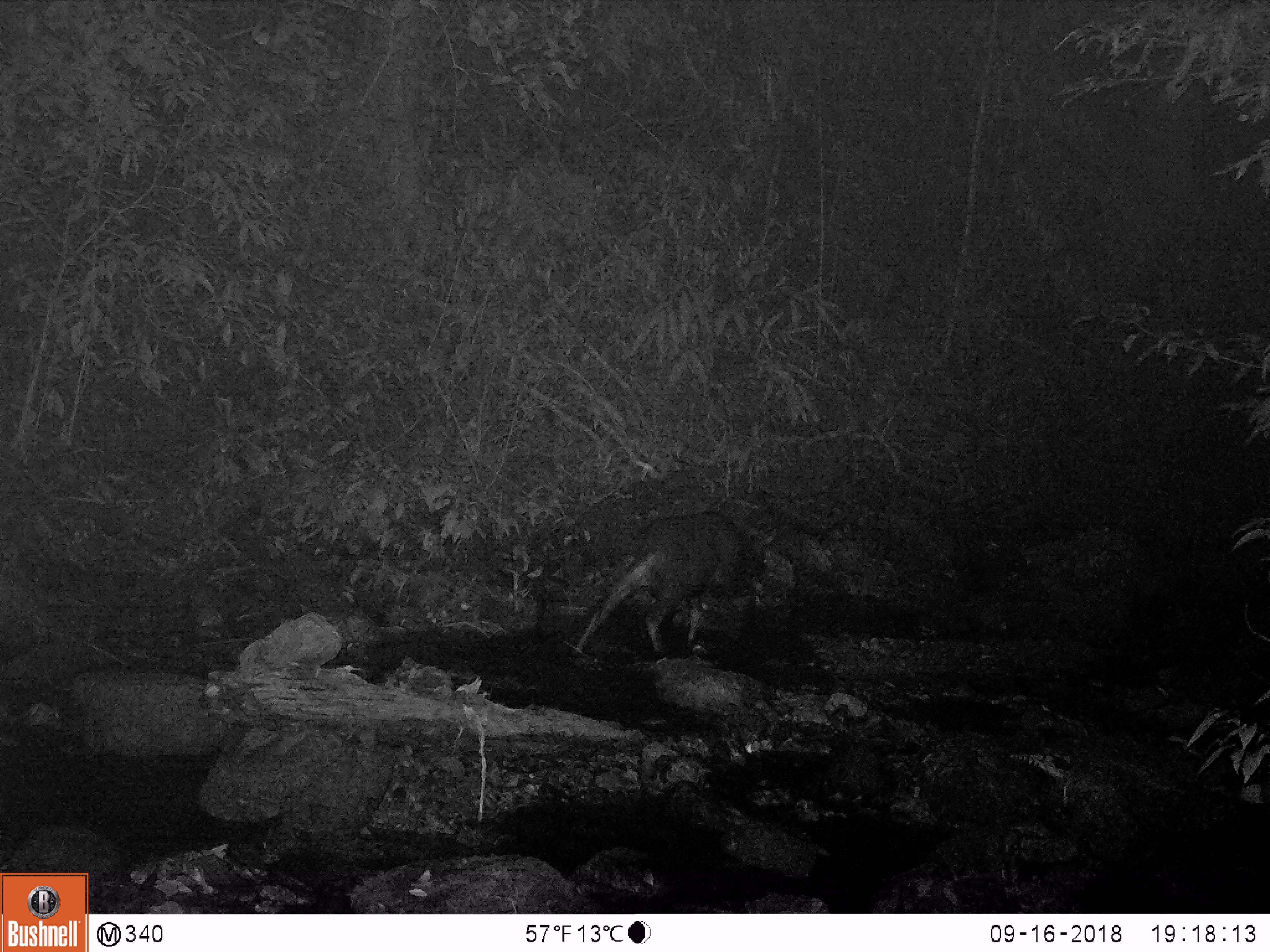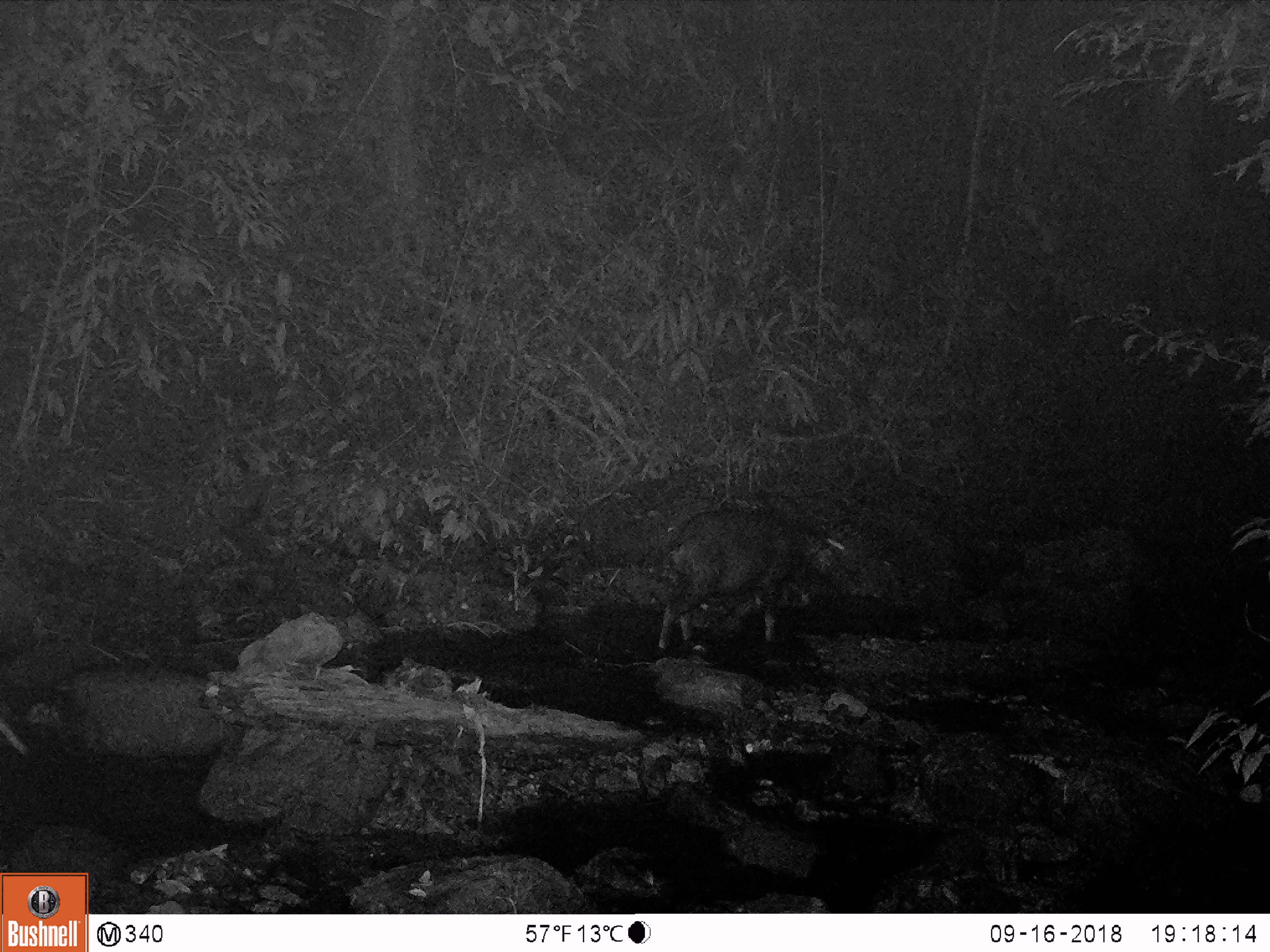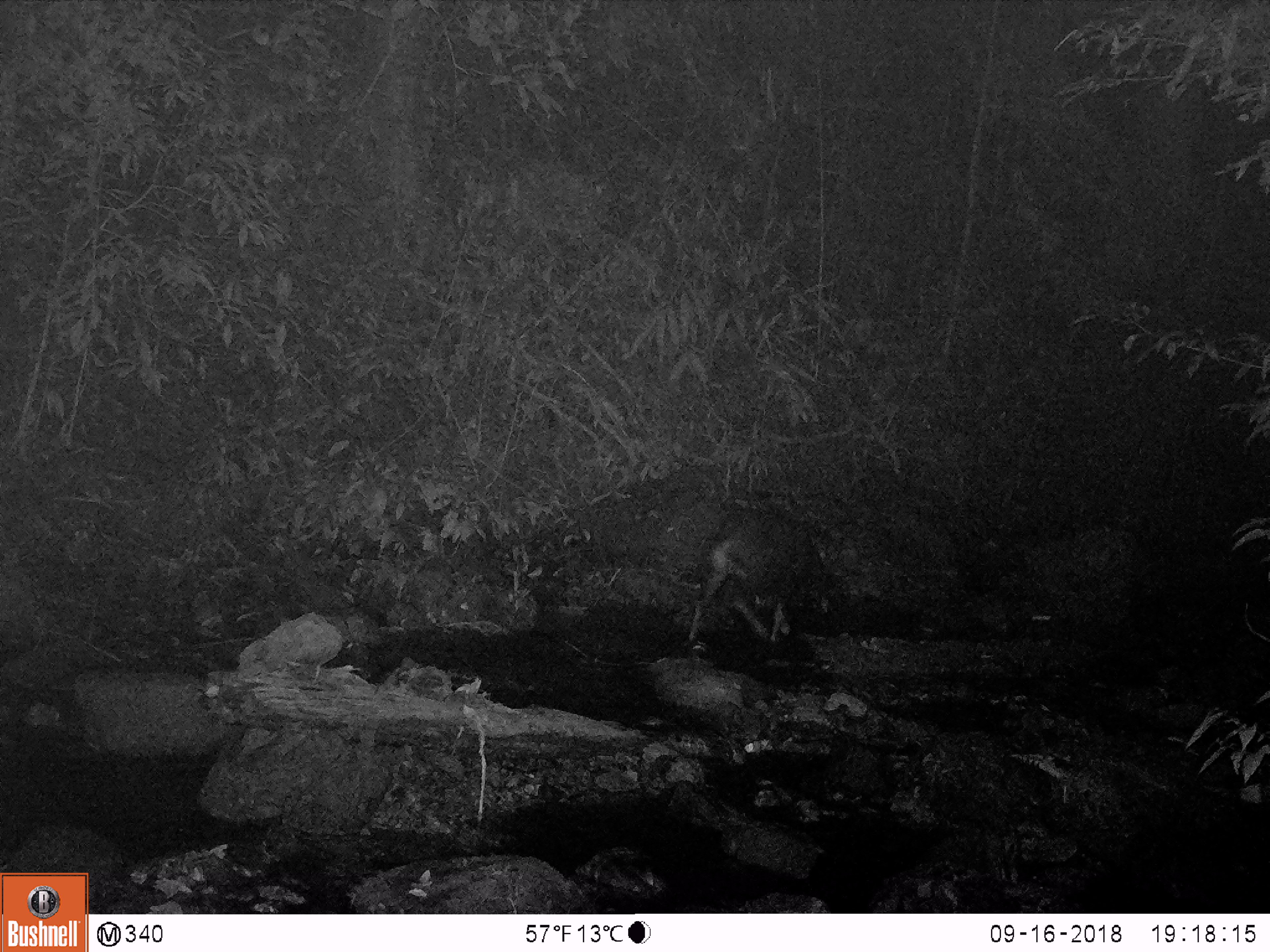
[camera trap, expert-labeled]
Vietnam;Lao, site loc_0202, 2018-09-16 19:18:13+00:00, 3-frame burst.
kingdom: Animalia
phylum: Chordata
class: Mammalia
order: Artiodactyla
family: Bovidae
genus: Capricornis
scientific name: Capricornis sumatraensis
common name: chinese serow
Chinese serow (Capricornis sumatraensis). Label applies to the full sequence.